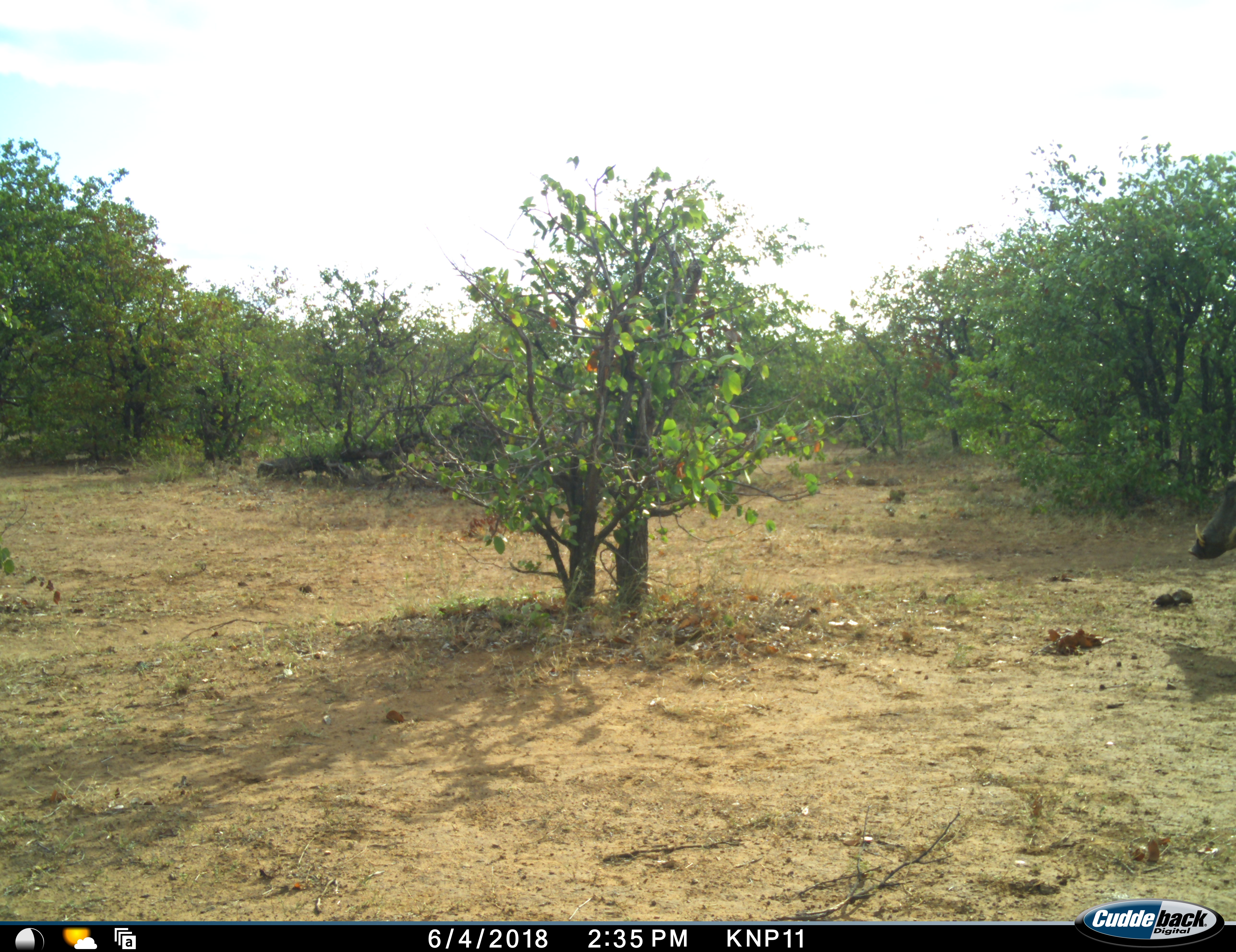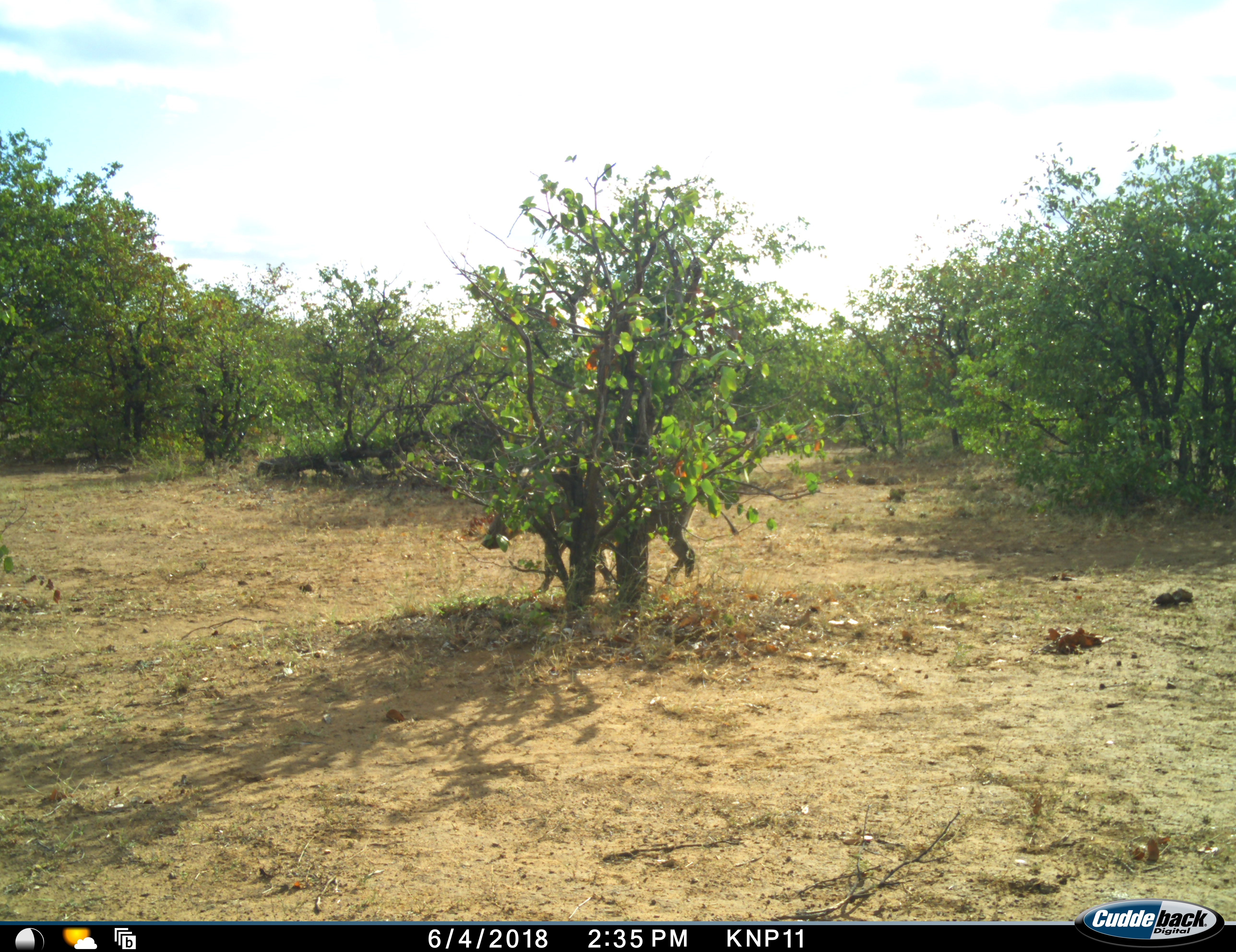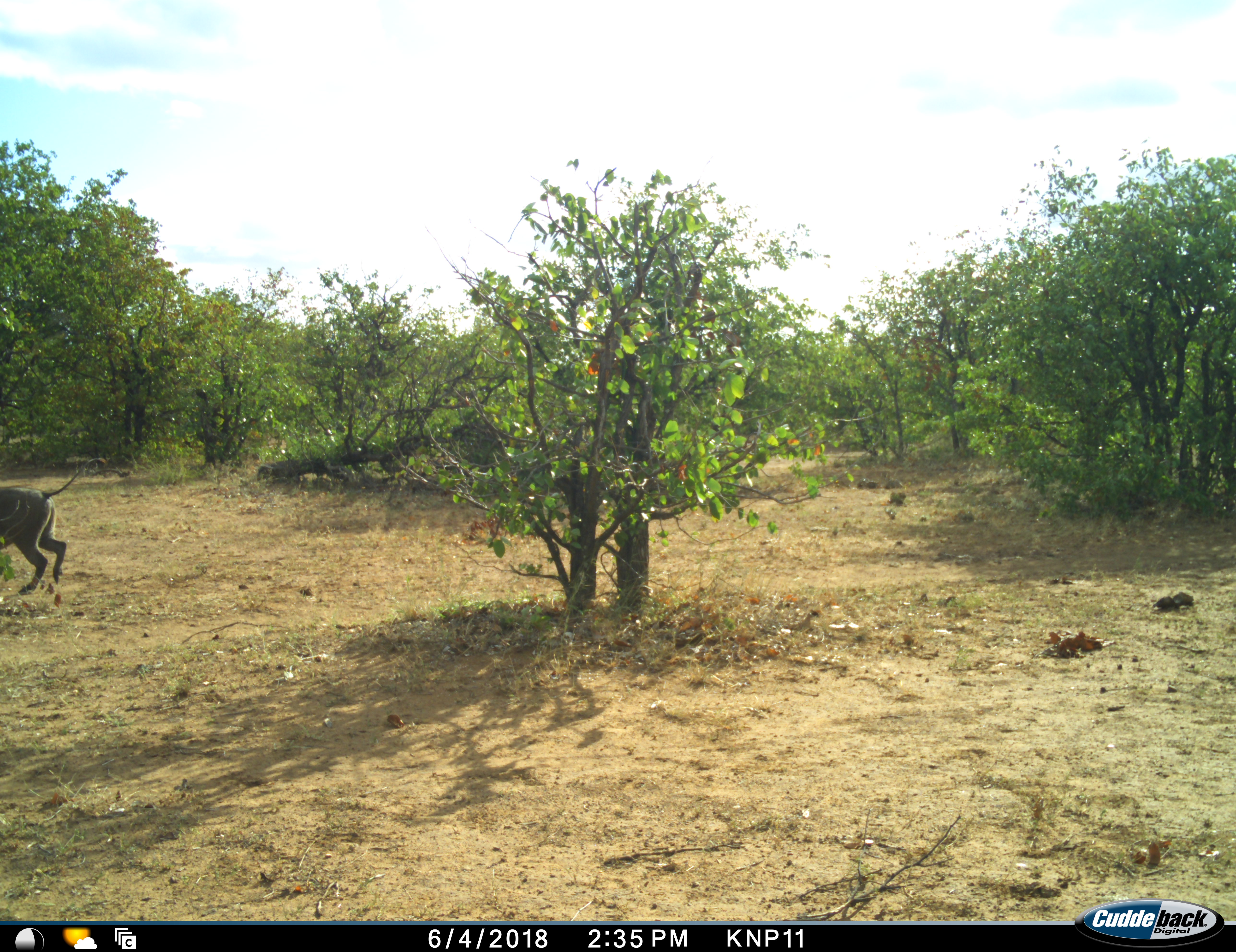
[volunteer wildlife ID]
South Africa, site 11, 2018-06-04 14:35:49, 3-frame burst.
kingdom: Animalia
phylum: Chordata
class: Mammalia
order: Artiodactyla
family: Suidae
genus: Phacochoerus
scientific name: Phacochoerus africanus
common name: warthog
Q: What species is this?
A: Warthog (Phacochoerus africanus).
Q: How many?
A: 1.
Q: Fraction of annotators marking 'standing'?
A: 0%.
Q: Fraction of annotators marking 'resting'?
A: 0%.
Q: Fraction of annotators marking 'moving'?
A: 100%.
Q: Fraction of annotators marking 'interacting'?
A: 0%.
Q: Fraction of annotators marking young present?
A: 0%.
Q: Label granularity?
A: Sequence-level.